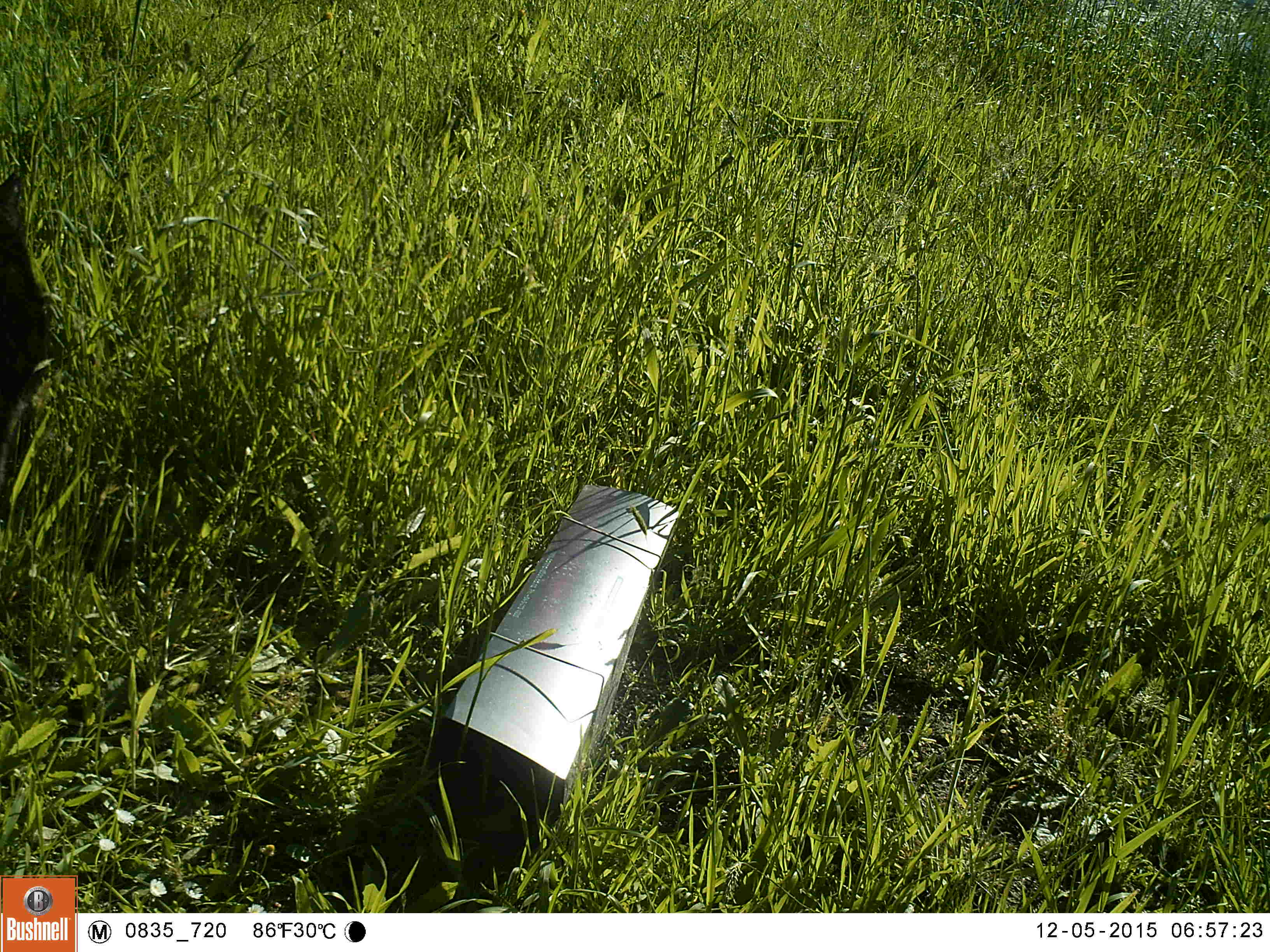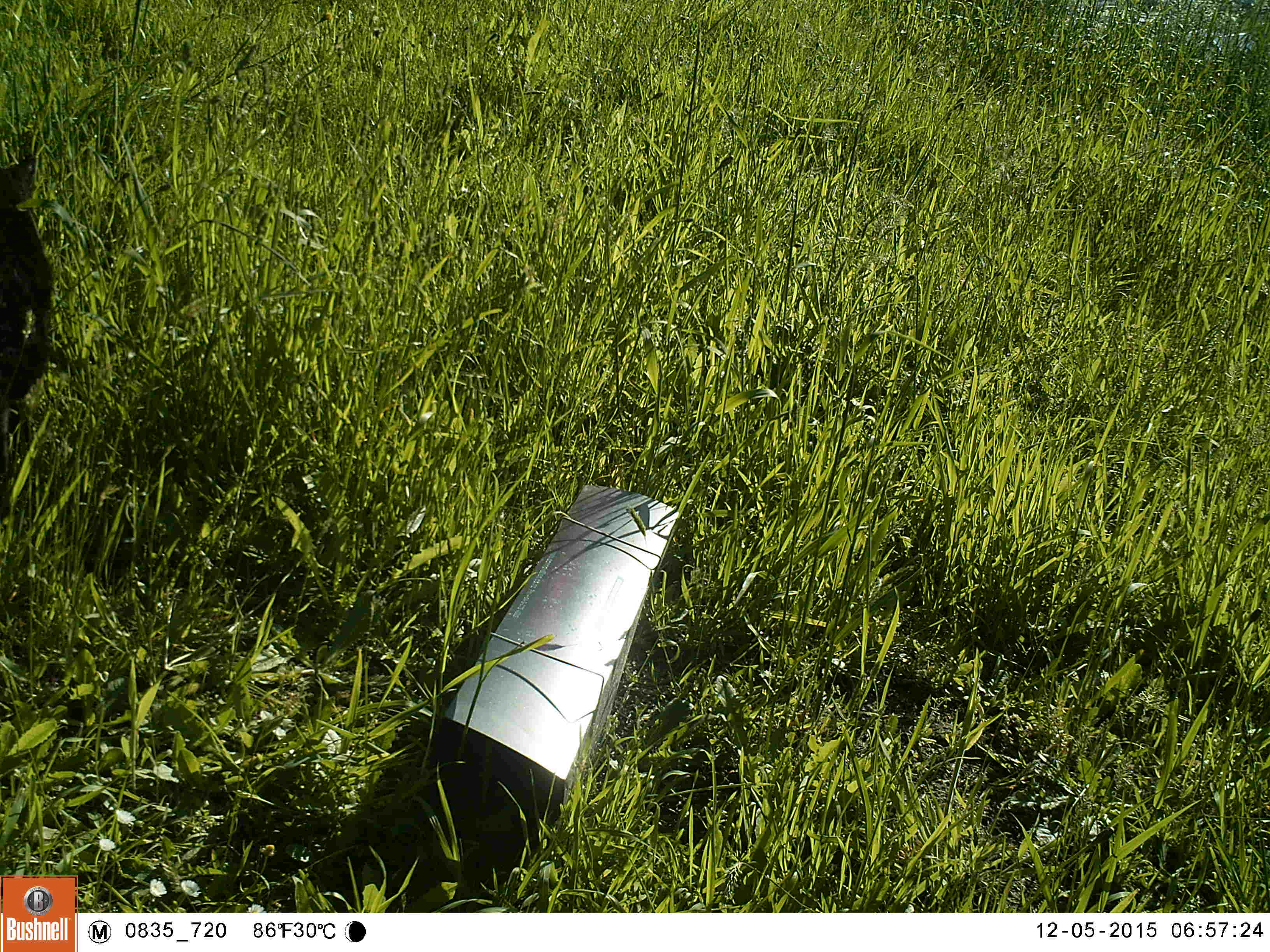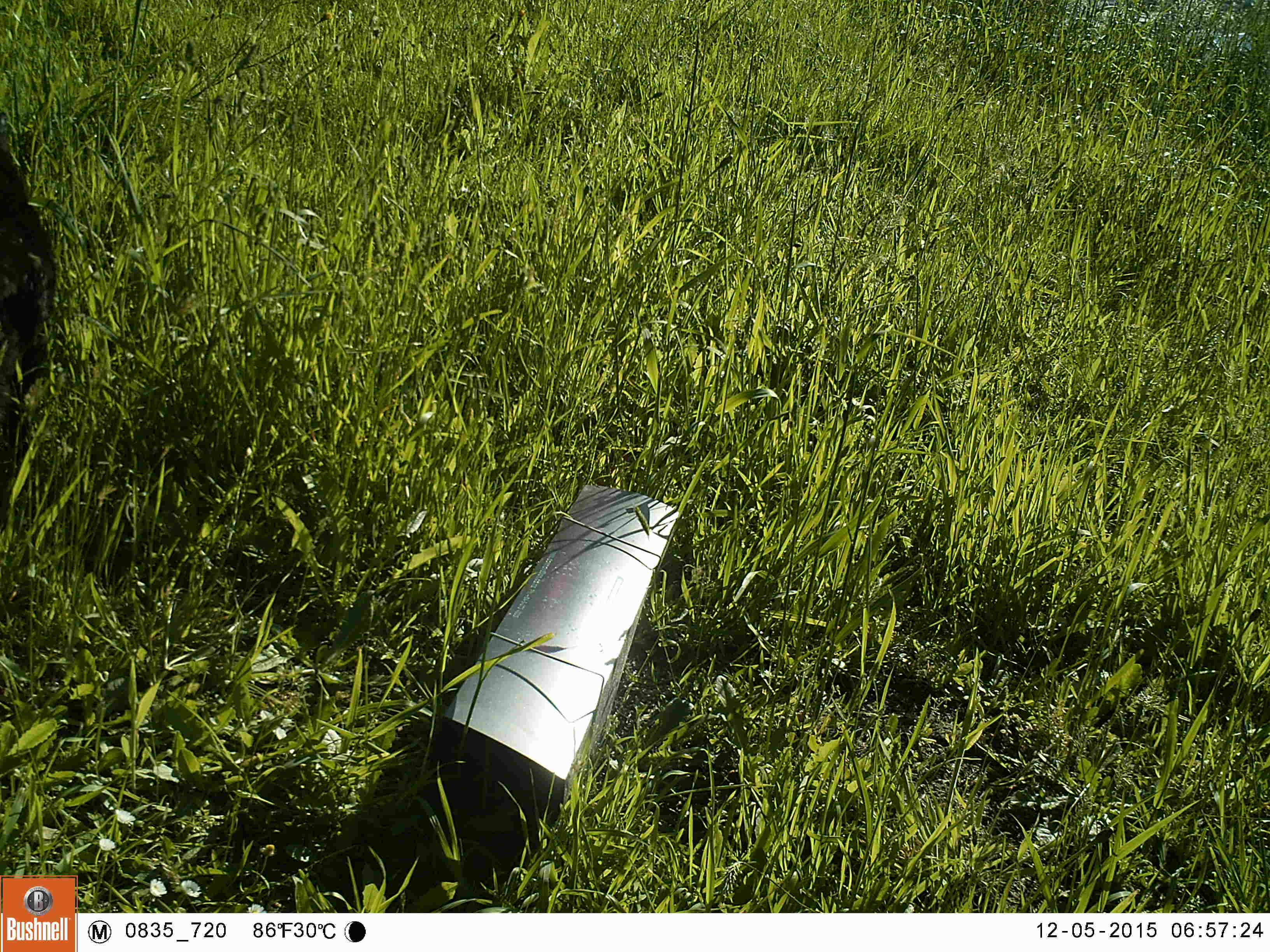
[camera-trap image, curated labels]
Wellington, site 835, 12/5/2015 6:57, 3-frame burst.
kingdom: Animalia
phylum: Chordata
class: Mammalia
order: Carnivora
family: Felidae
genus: Felis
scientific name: Felis catus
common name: cat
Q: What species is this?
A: Cat (Felis catus).